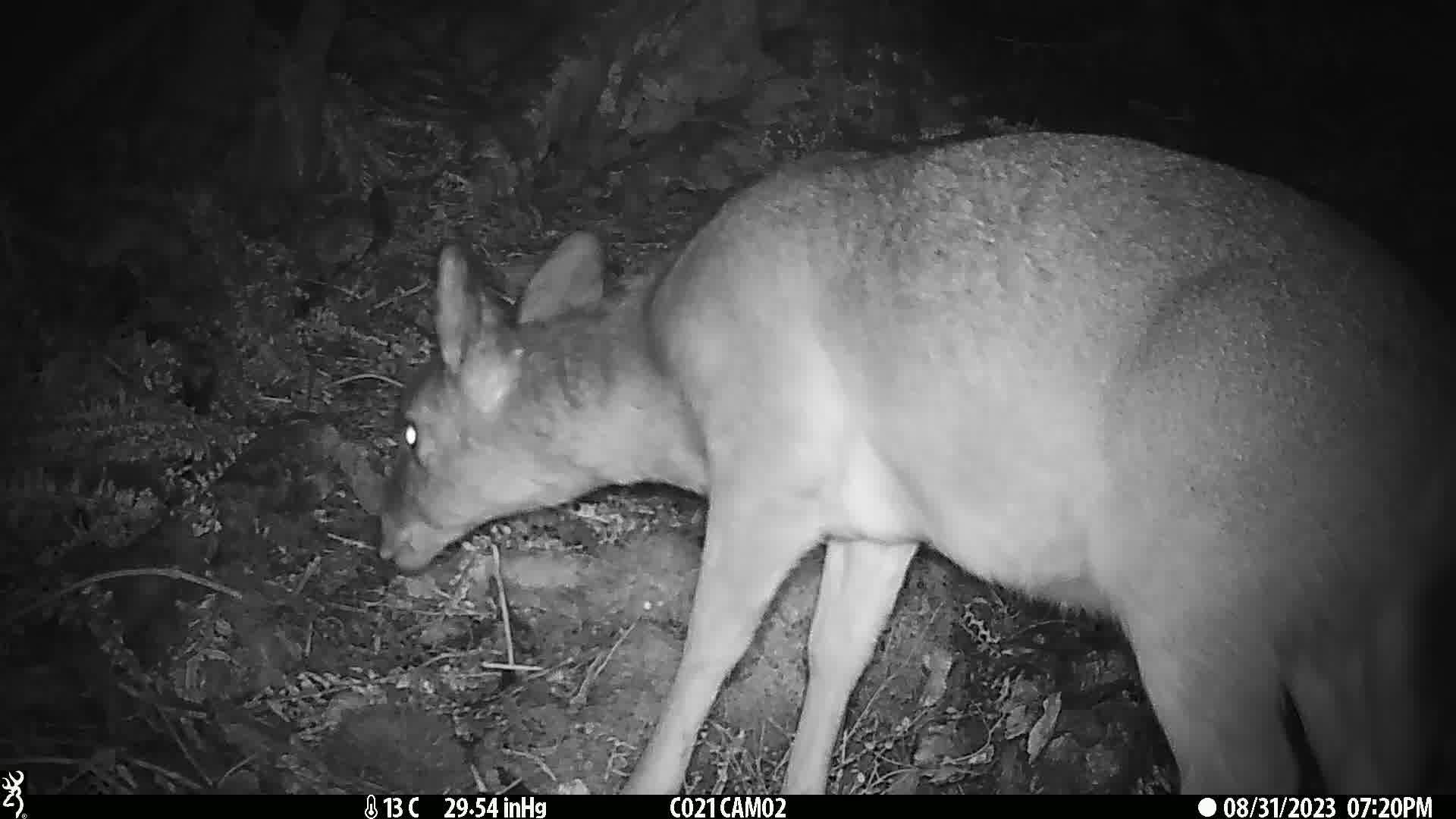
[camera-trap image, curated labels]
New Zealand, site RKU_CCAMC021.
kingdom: Animalia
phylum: Chordata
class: Mammalia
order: Artiodactyla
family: Cervidae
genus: Odocoileus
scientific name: Odocoileus virginianus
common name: white-tailed deer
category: white tailed deer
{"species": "white tailed deer (white-tailed deer) (Odocoileus virginianus)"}